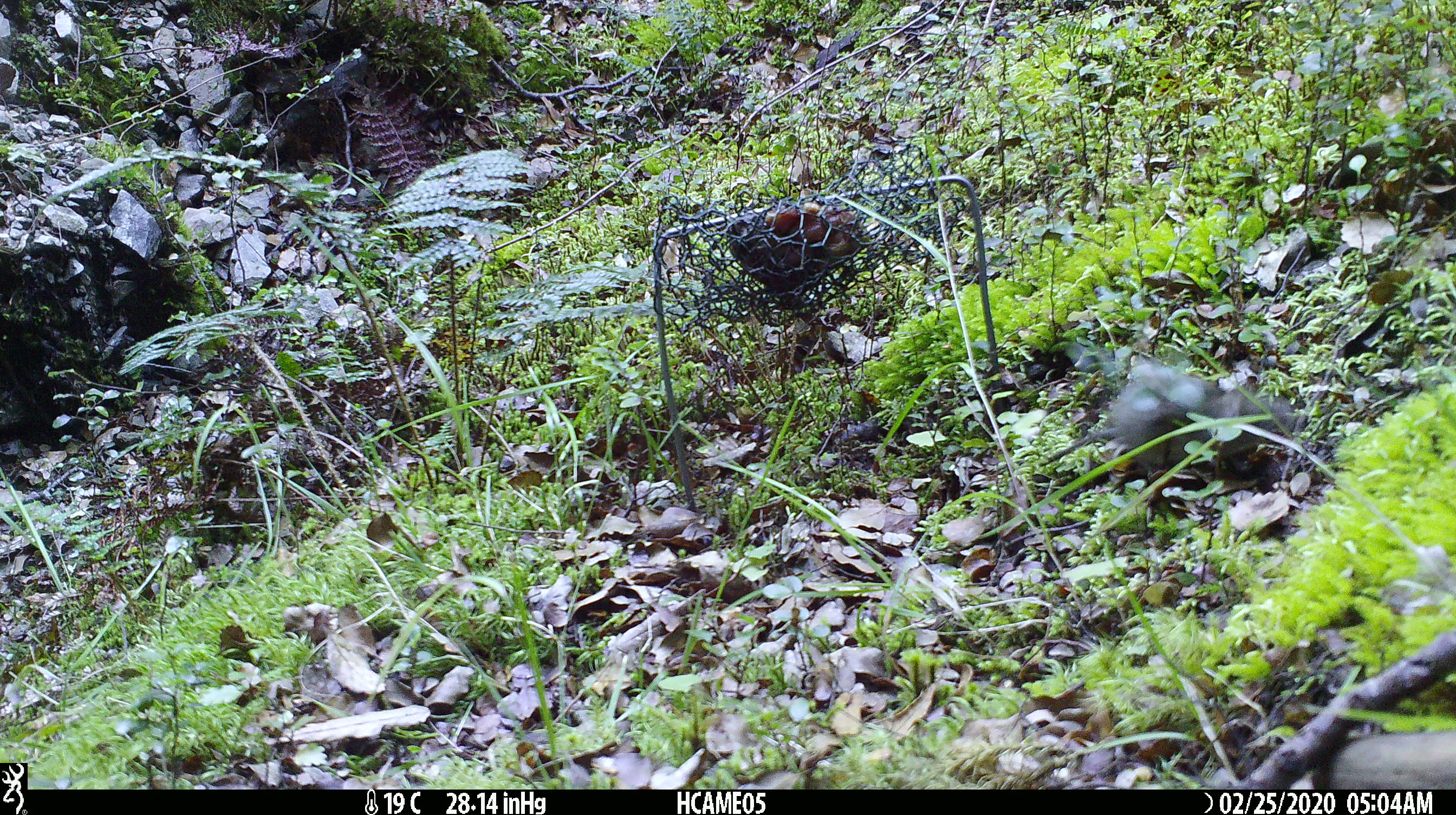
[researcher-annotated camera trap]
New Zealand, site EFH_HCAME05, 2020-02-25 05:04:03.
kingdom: Animalia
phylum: Chordata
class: Mammalia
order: Rodentia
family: Muridae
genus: Mus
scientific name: Mus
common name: mouse